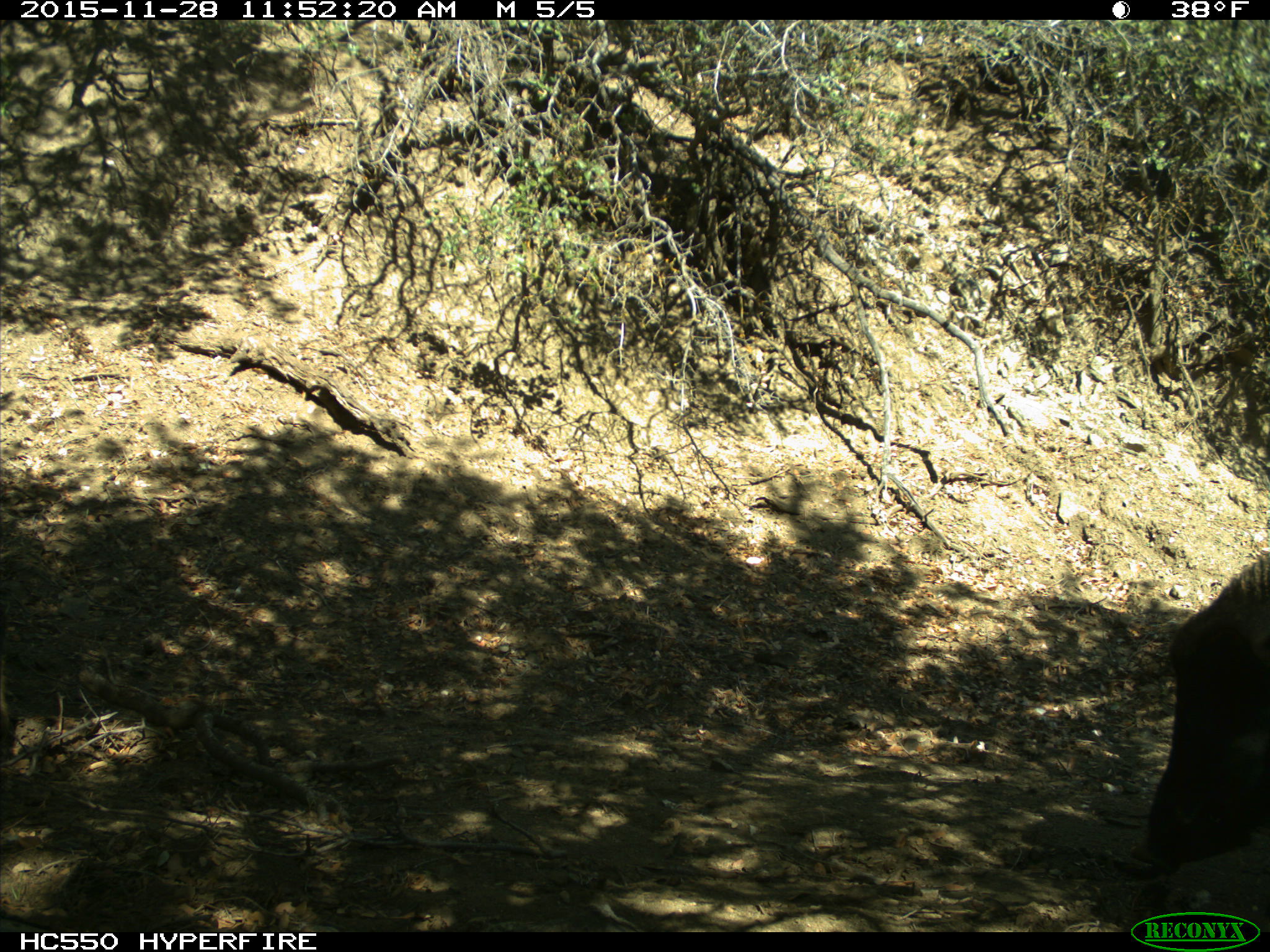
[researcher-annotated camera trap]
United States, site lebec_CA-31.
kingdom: Animalia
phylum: Chordata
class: Mammalia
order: Artiodactyla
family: Suidae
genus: Sus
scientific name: Sus scrofa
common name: wild boar